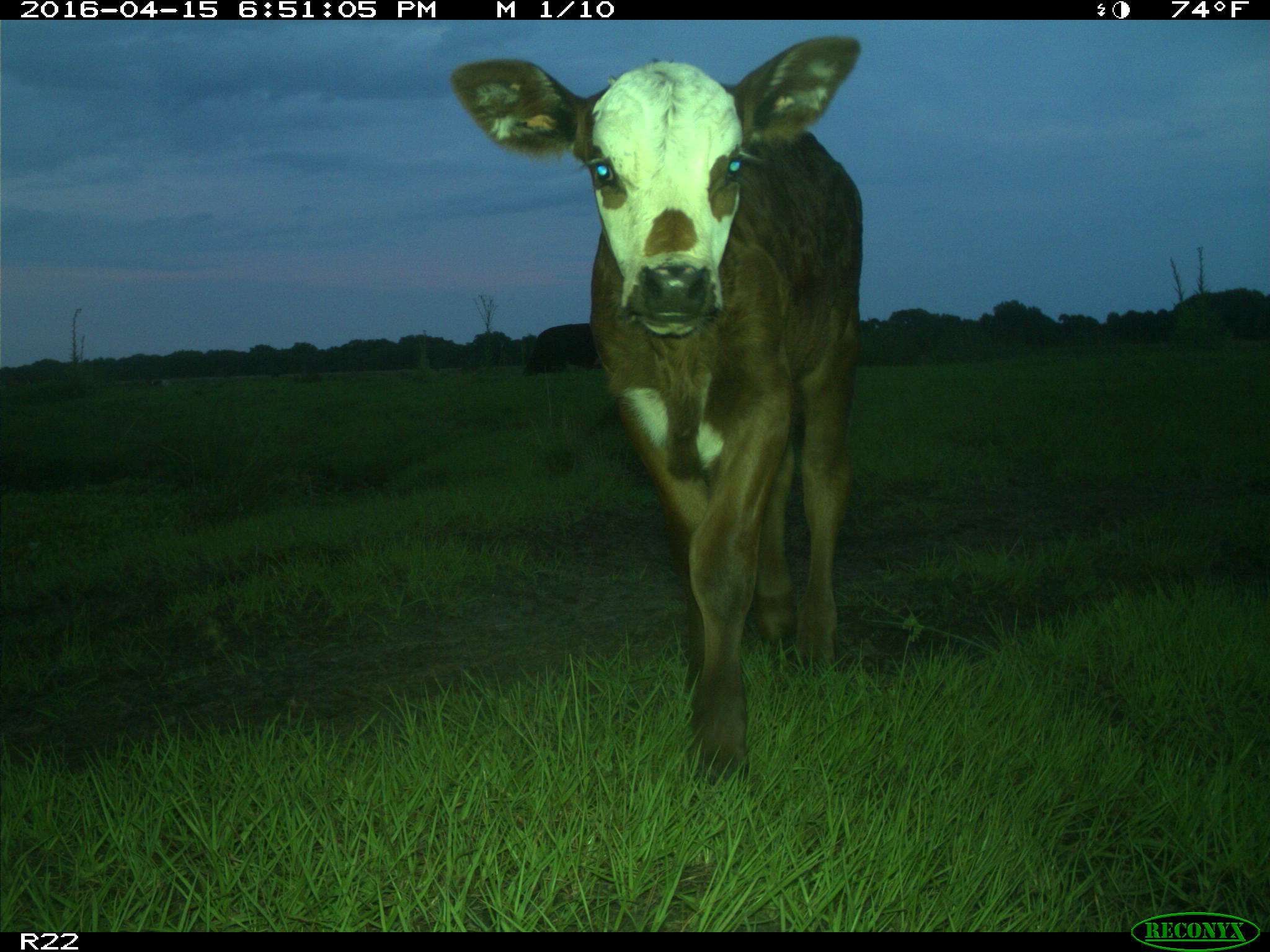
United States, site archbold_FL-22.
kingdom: Animalia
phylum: Chordata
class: Mammalia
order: Artiodactyla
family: Bovidae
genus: Bos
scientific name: Bos taurus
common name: domestic cow